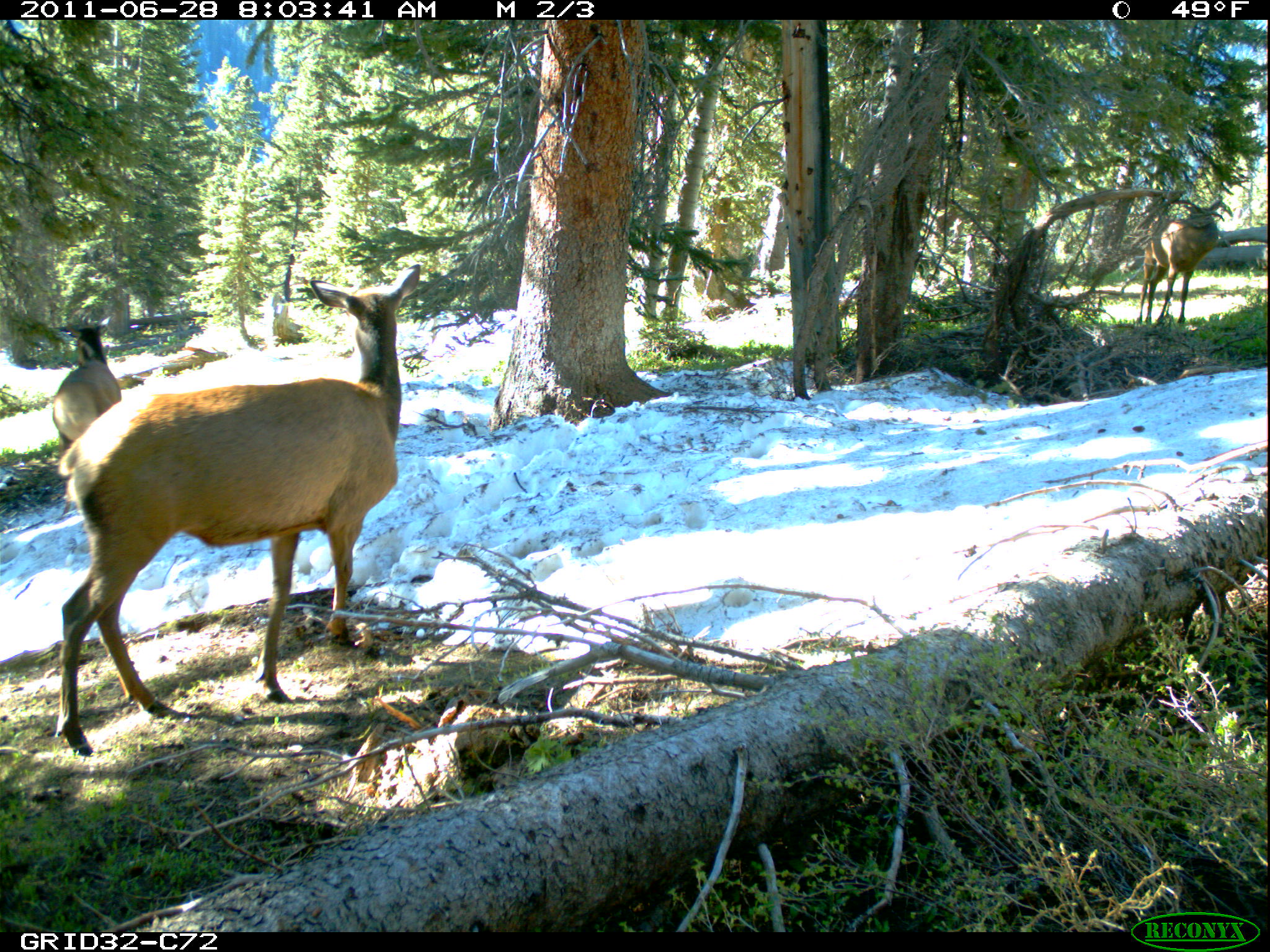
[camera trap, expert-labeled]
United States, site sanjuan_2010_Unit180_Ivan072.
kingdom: Animalia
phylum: Chordata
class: Mammalia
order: Artiodactyla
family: Cervidae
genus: Cervus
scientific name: Cervus elaphus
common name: red deer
Cervus elaphus (red deer).